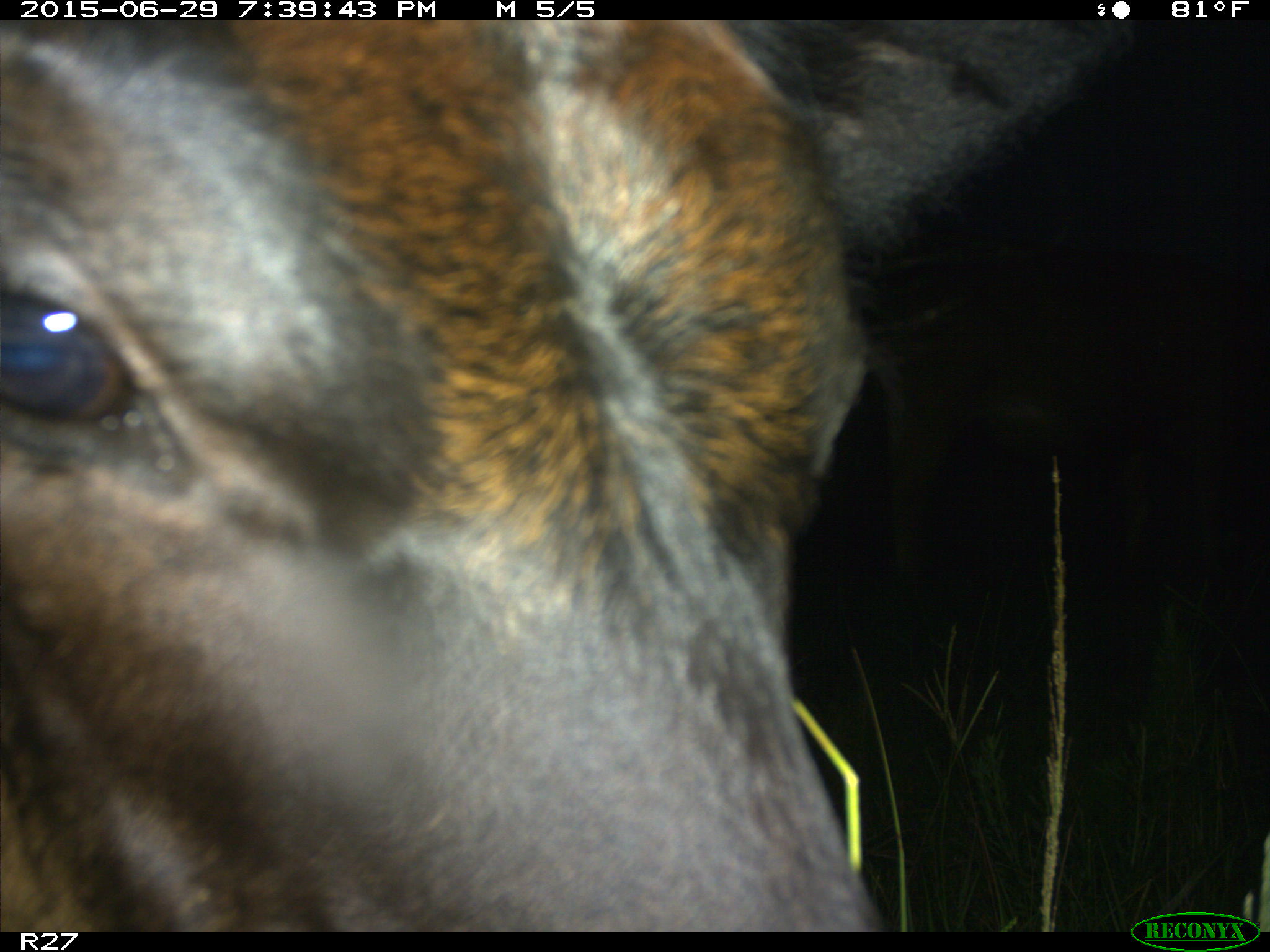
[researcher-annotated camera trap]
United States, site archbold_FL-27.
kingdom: Animalia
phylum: Chordata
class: Mammalia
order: Artiodactyla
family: Bovidae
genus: Bos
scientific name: Bos taurus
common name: domestic cow